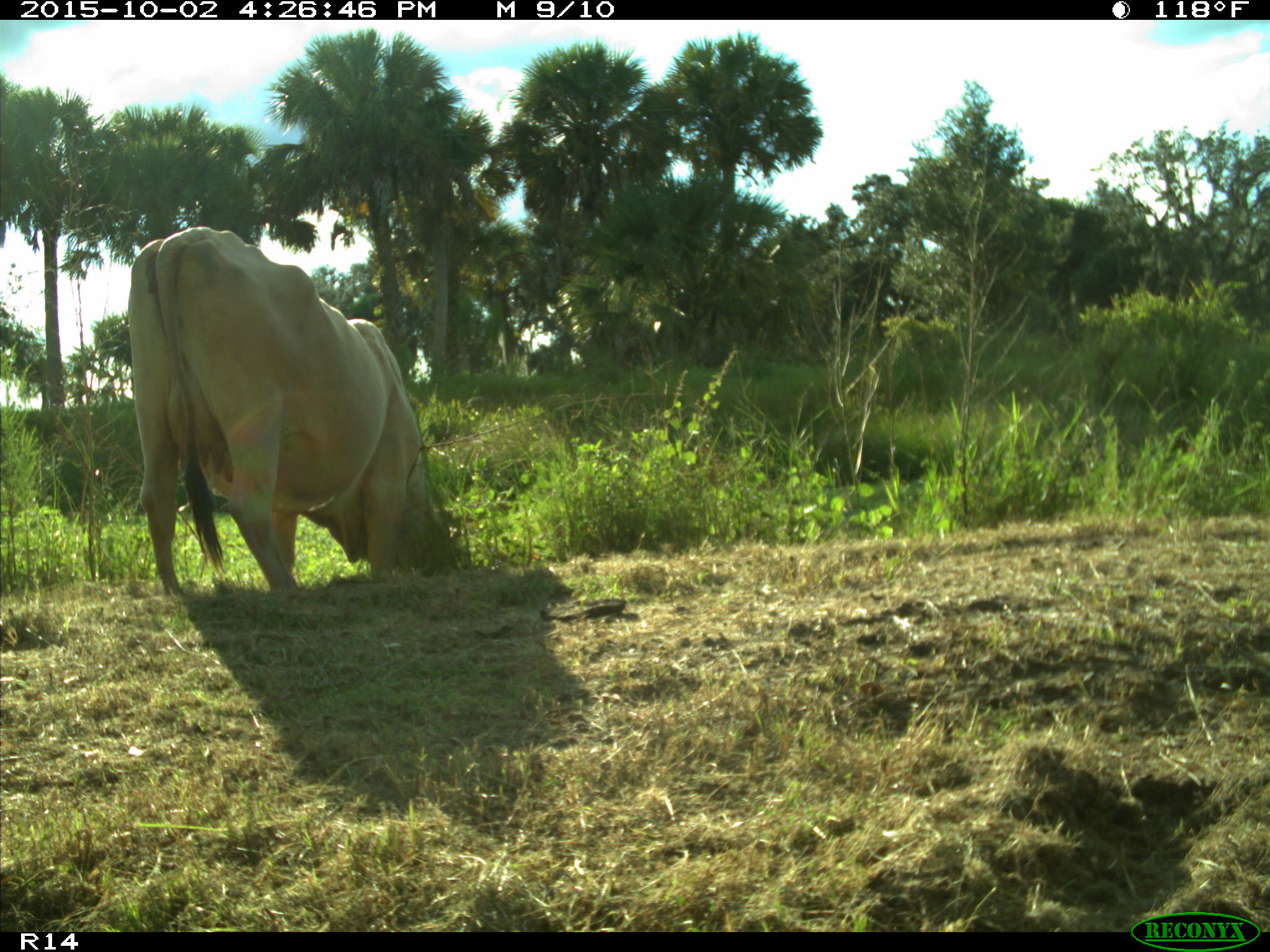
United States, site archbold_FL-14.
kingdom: Animalia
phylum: Chordata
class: Mammalia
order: Artiodactyla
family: Bovidae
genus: Bos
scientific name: Bos taurus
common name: domestic cow